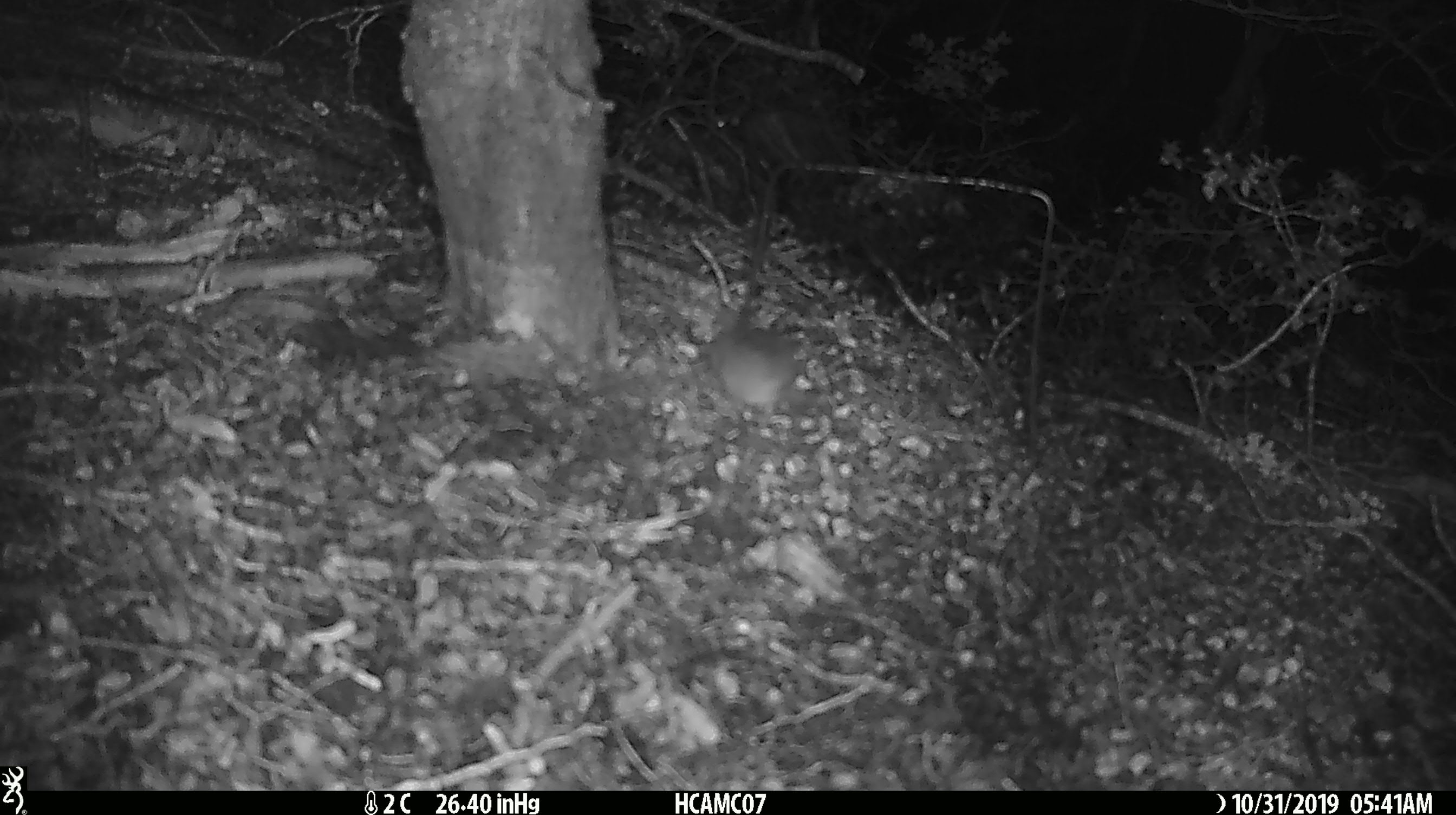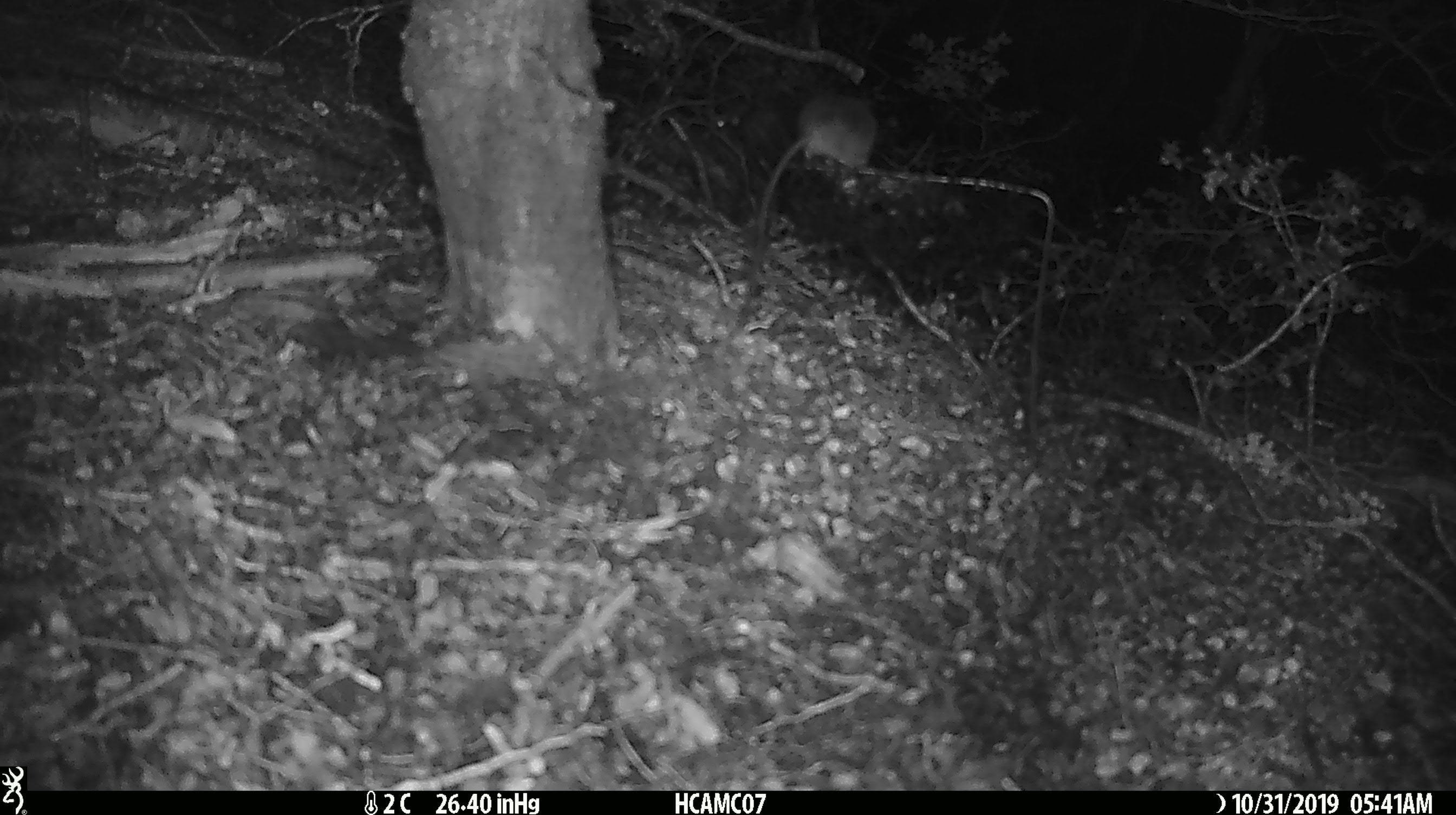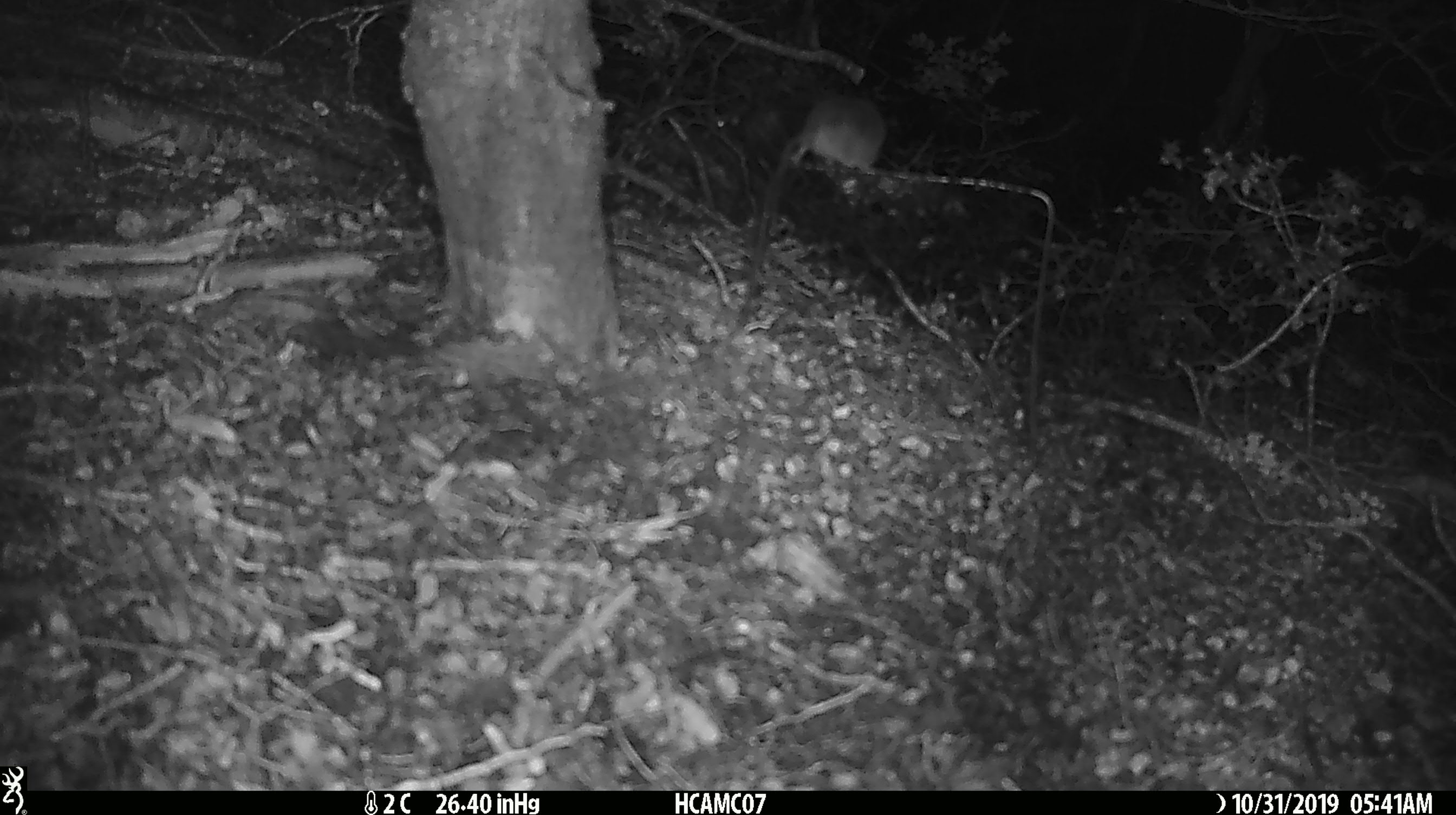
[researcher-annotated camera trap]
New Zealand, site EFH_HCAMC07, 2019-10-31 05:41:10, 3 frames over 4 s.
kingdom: Animalia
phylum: Chordata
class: Mammalia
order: Rodentia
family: Muridae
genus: Mus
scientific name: Mus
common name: mouse